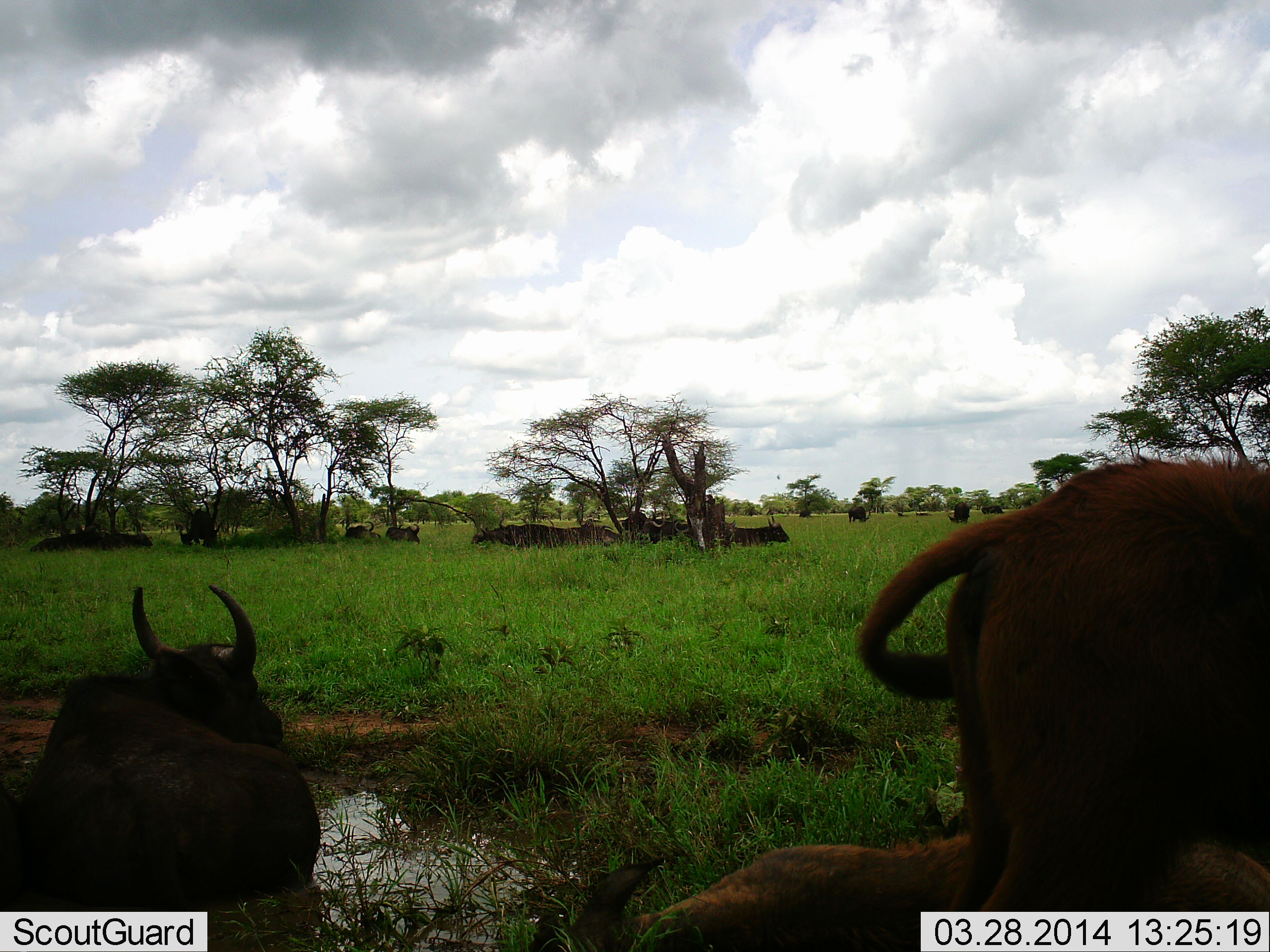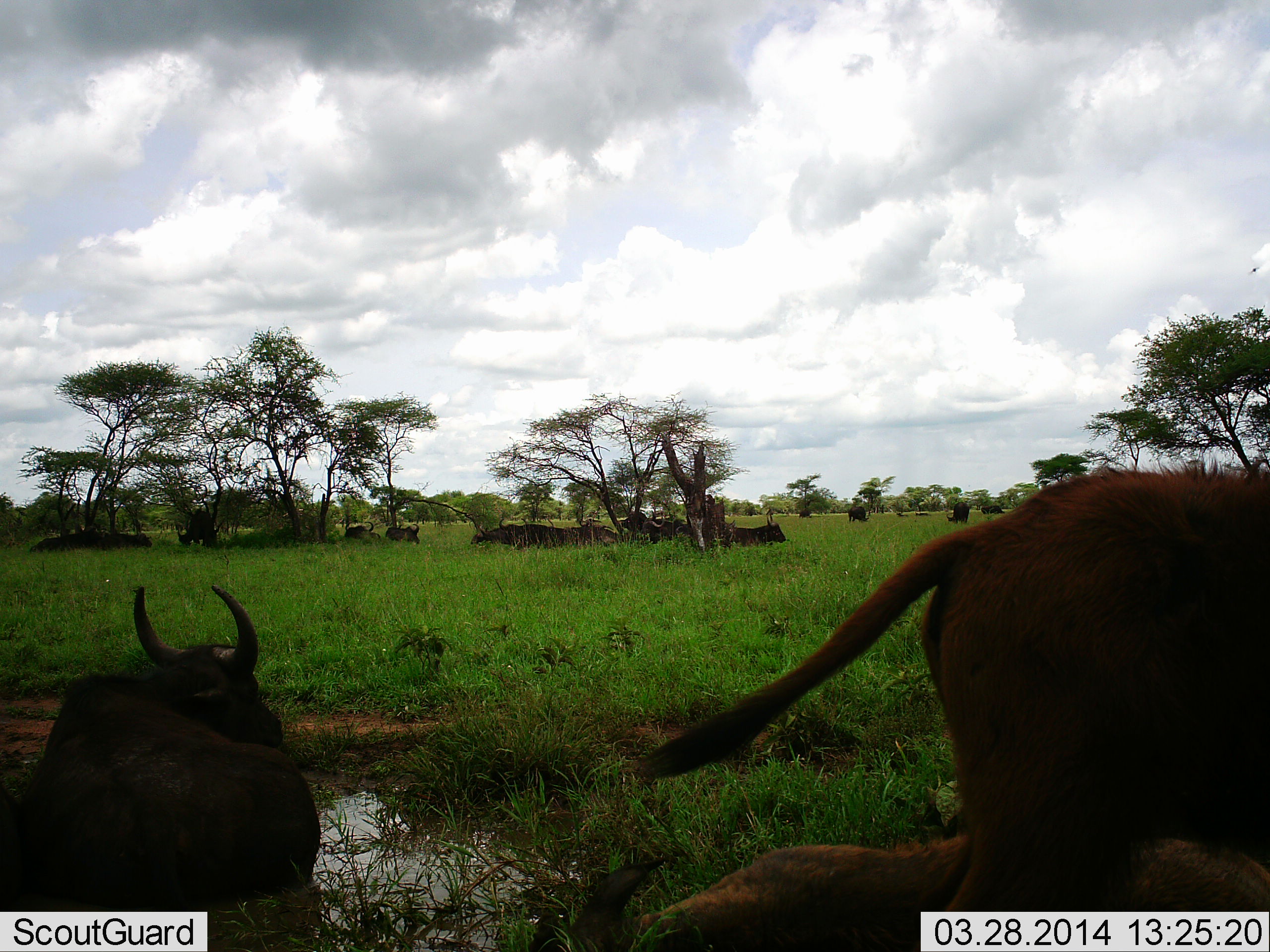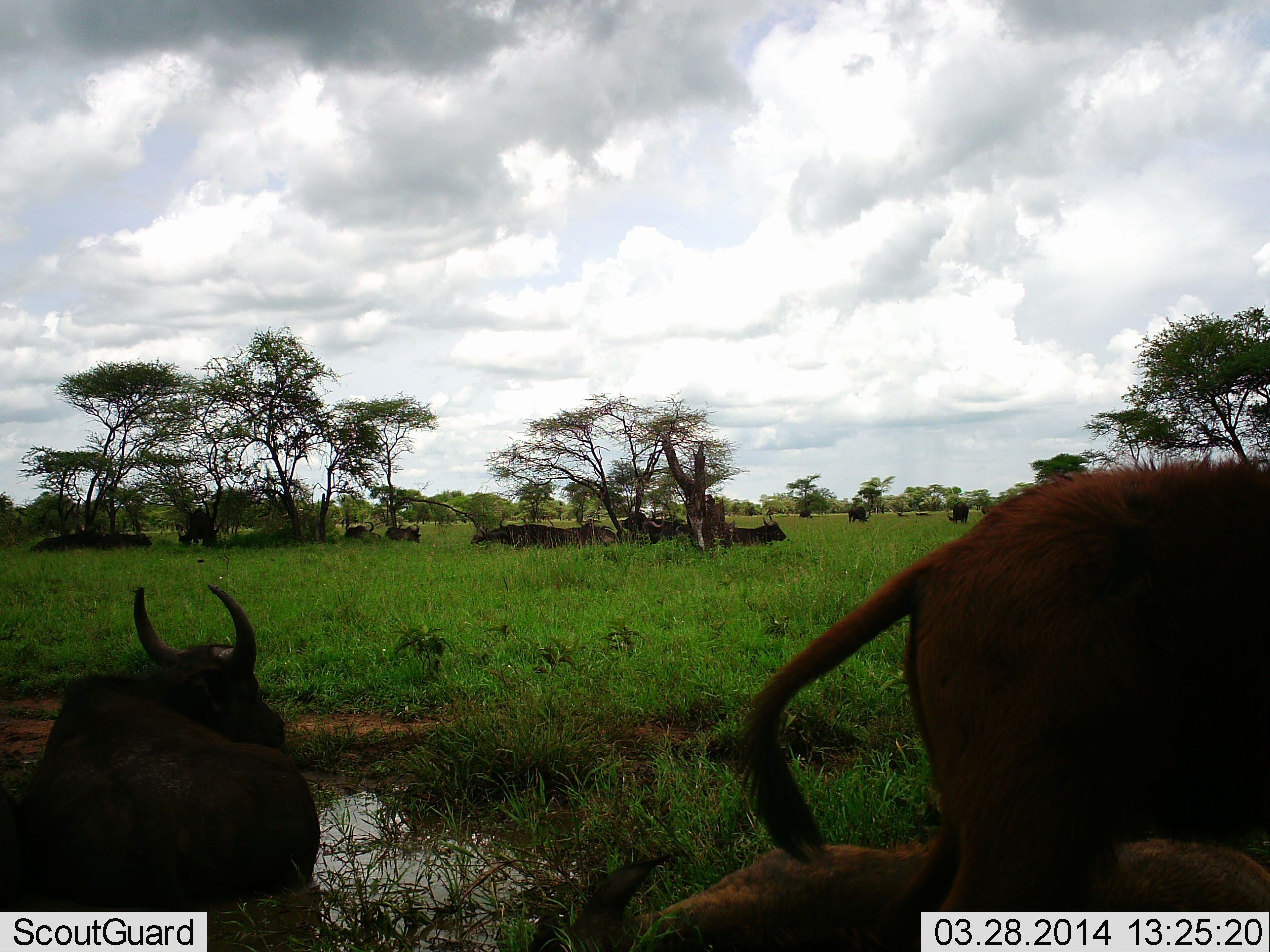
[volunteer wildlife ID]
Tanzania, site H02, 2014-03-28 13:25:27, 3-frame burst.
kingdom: Animalia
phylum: Chordata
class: Mammalia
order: Artiodactyla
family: Bovidae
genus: Connochaetes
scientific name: Connochaetes taurinus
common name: blue wildebeest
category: wildebeest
Wildebeest (blue wildebeest) (Connochaetes taurinus), count 11-50. Behavior (volunteer vote fractions): standing 60%, resting 70%, moving 40%, interacting 10%. Young present (vote fraction): 20%. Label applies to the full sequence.